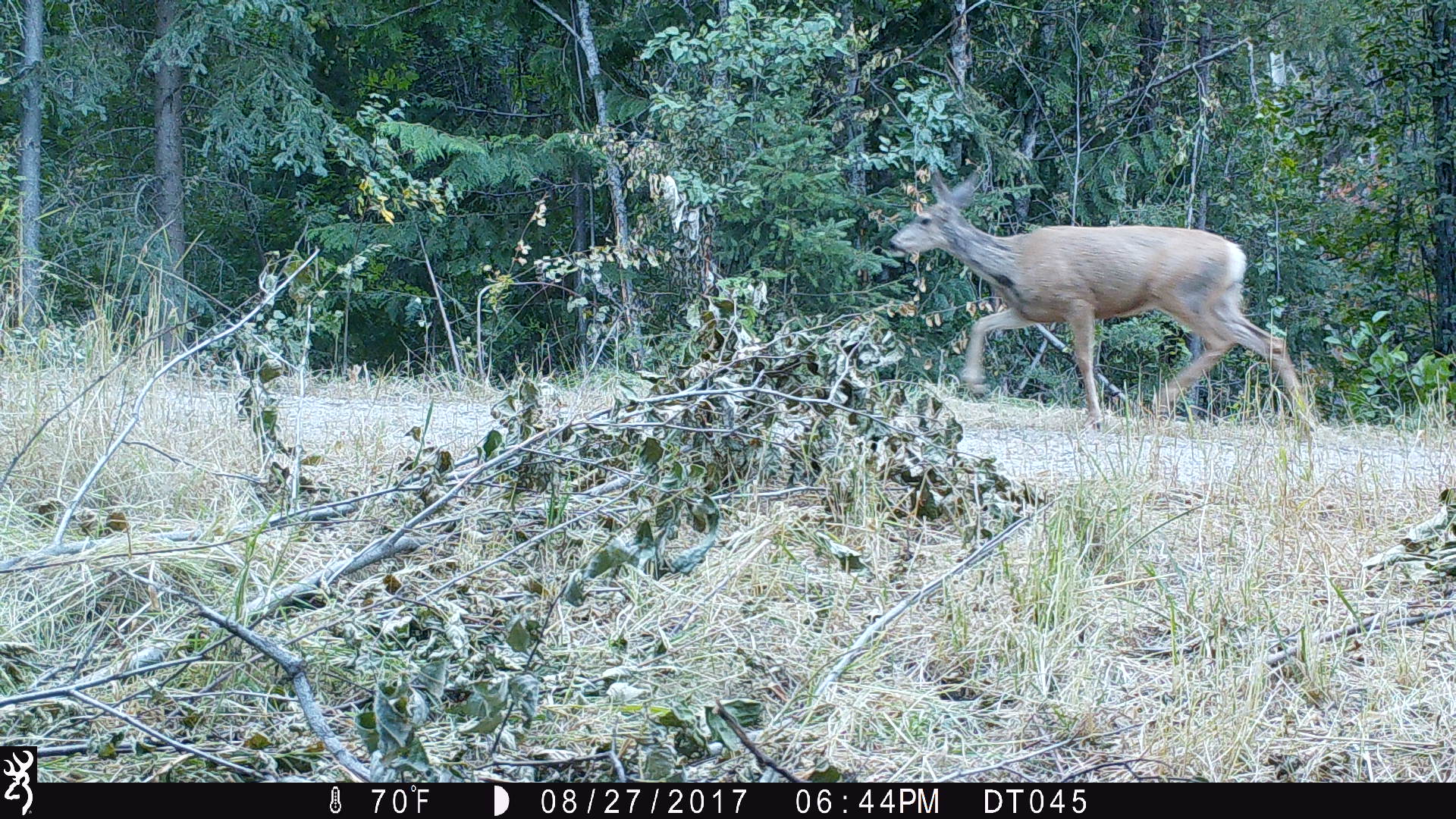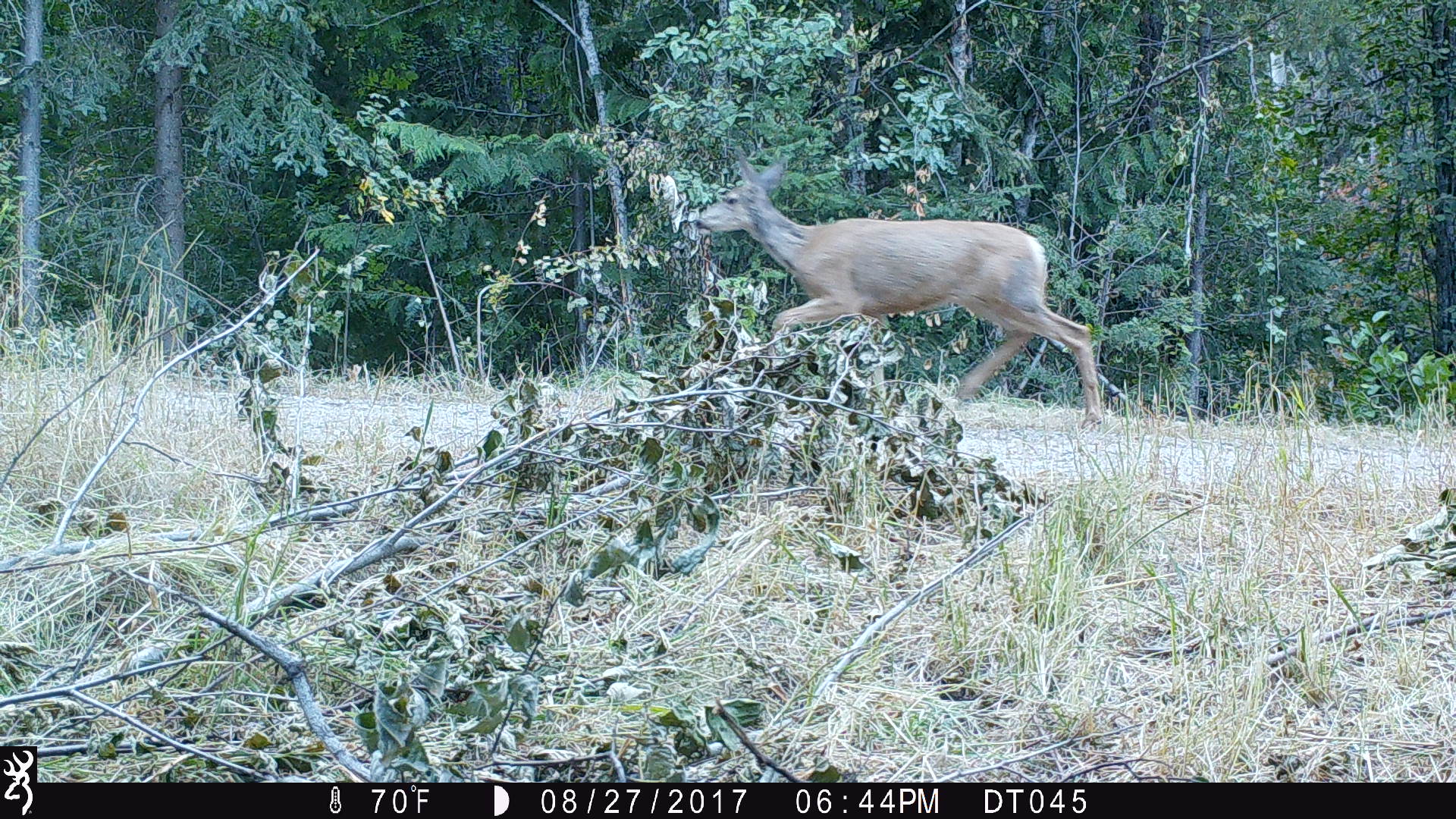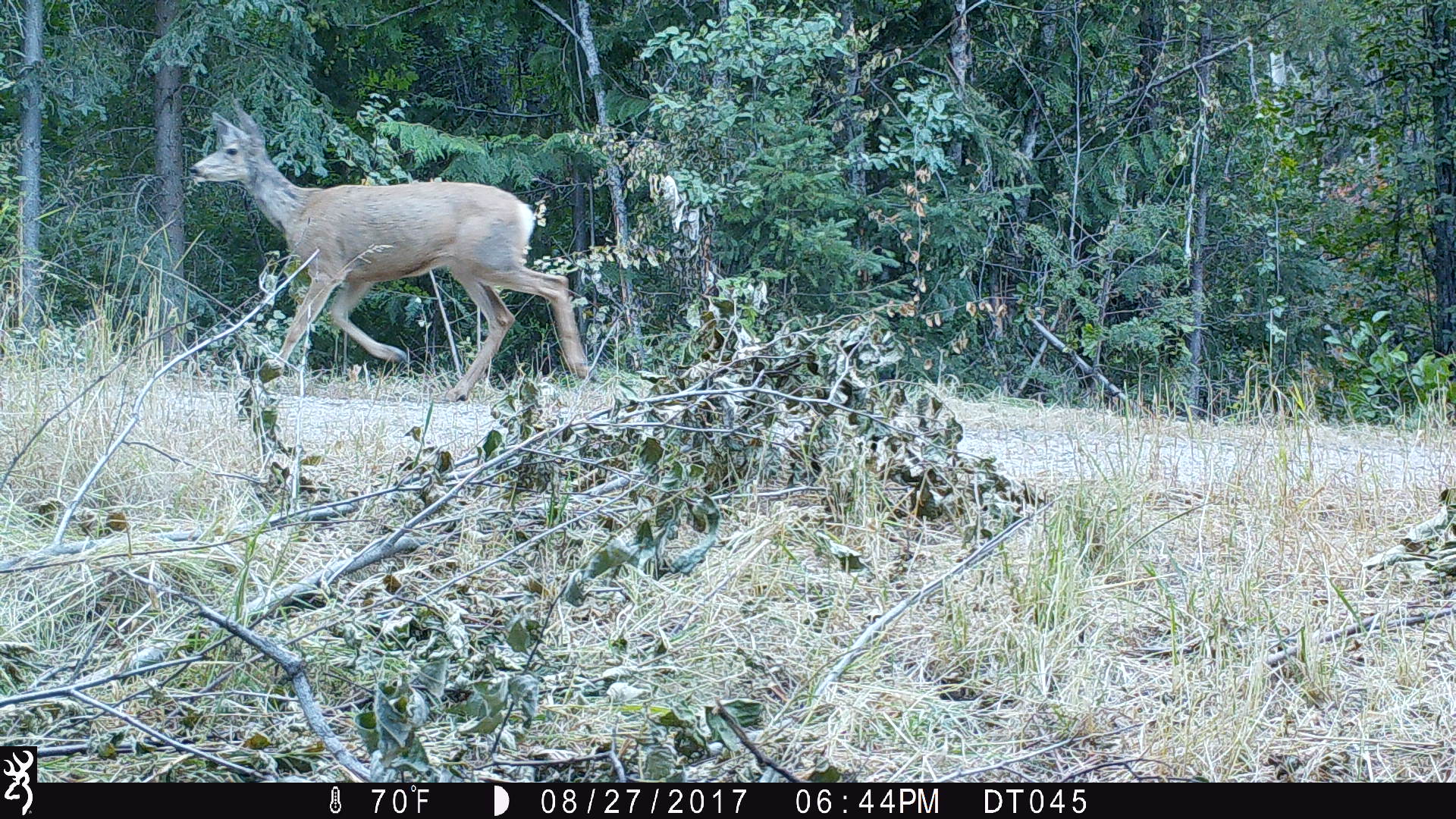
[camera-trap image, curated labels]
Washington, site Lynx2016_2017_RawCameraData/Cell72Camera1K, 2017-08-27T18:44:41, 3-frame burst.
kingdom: Animalia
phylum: Chordata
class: Mammalia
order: Artiodactyla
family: Cervidae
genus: Odocoileus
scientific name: Odocoileus hemionus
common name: mule deer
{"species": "Odocoileus hemionus (mule deer)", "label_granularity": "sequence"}